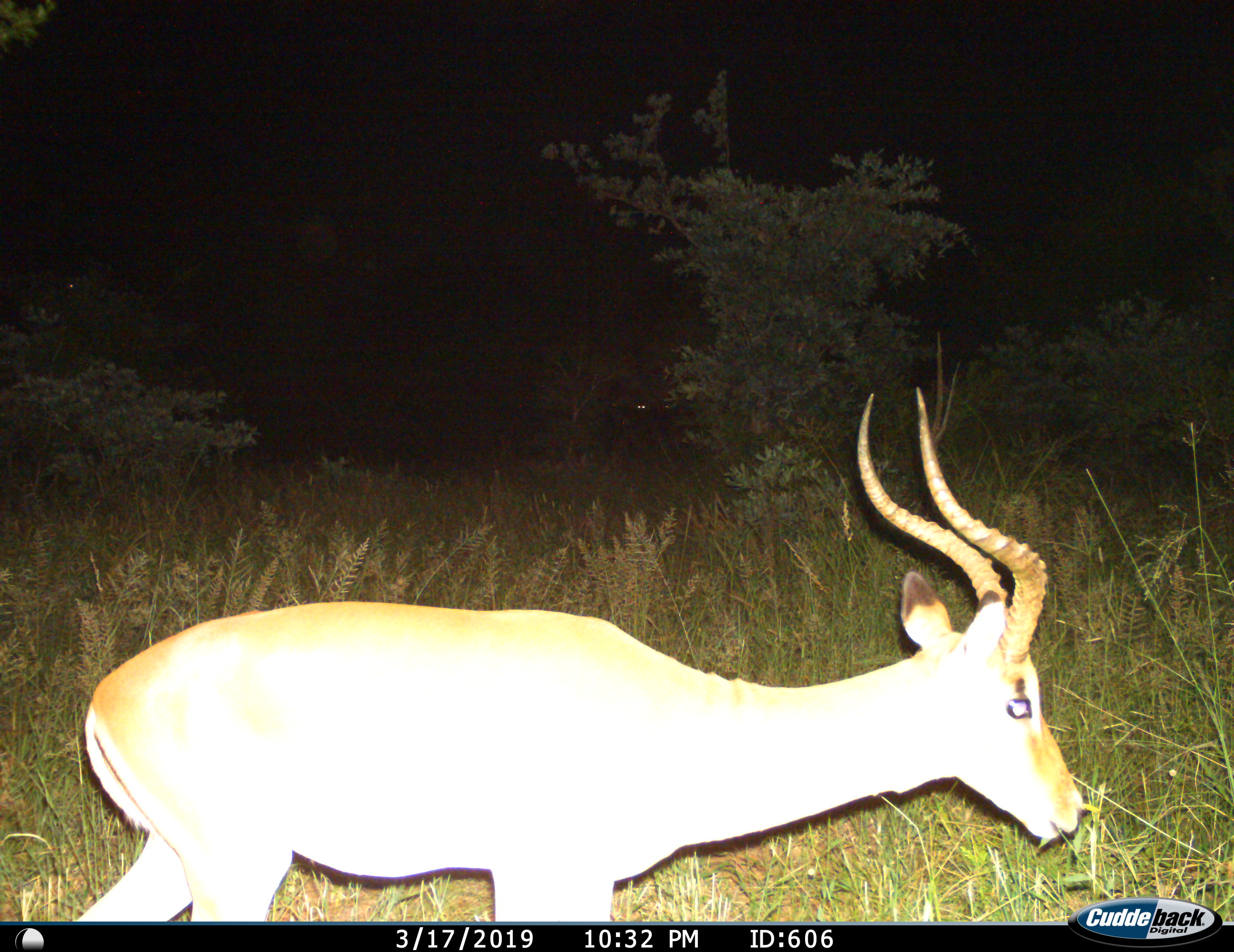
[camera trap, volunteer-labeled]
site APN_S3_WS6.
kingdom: Animalia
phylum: Chordata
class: Mammalia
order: Artiodactyla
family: Bovidae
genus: Aepyceros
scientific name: Aepyceros melampus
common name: impala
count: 1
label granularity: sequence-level